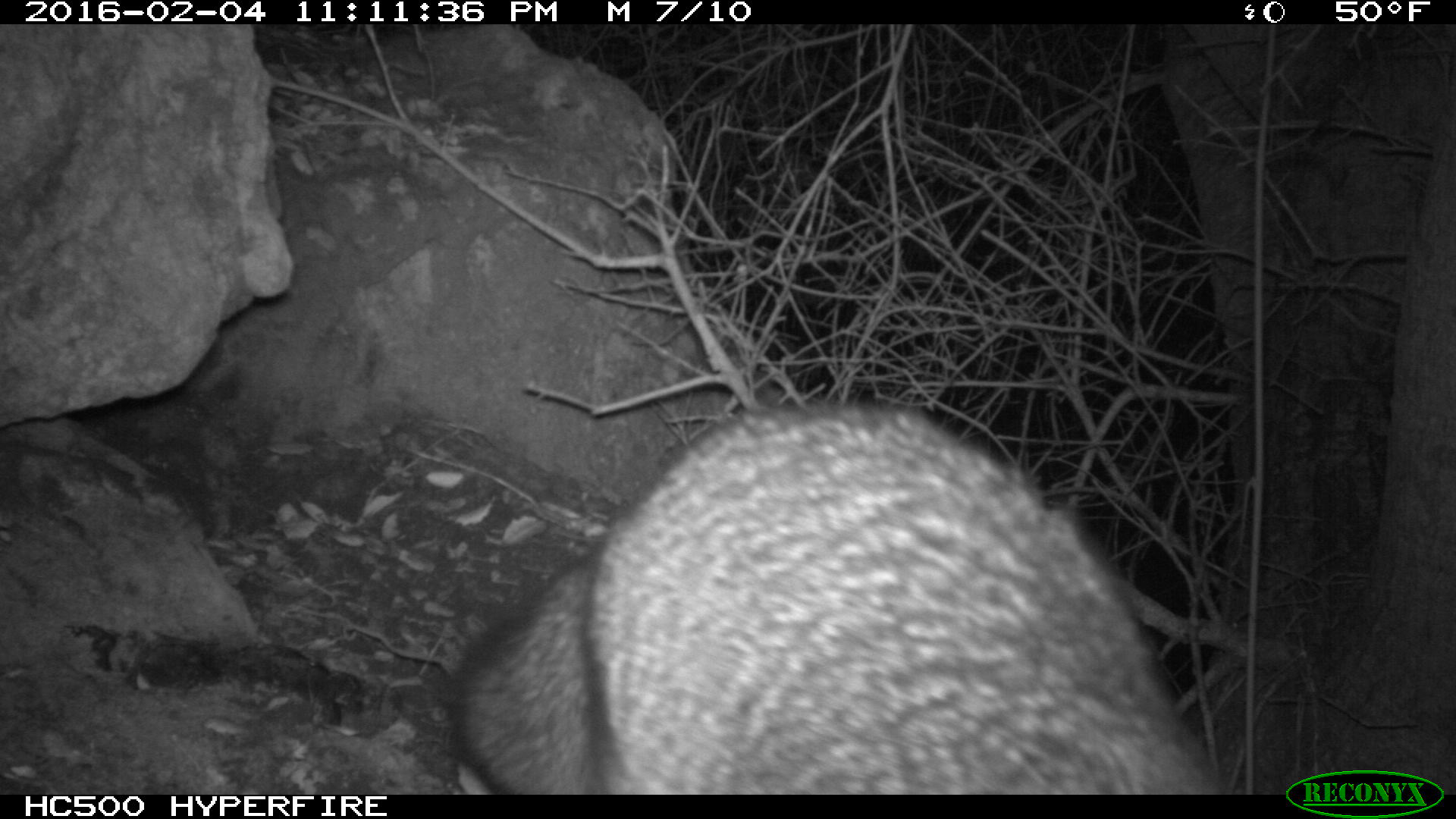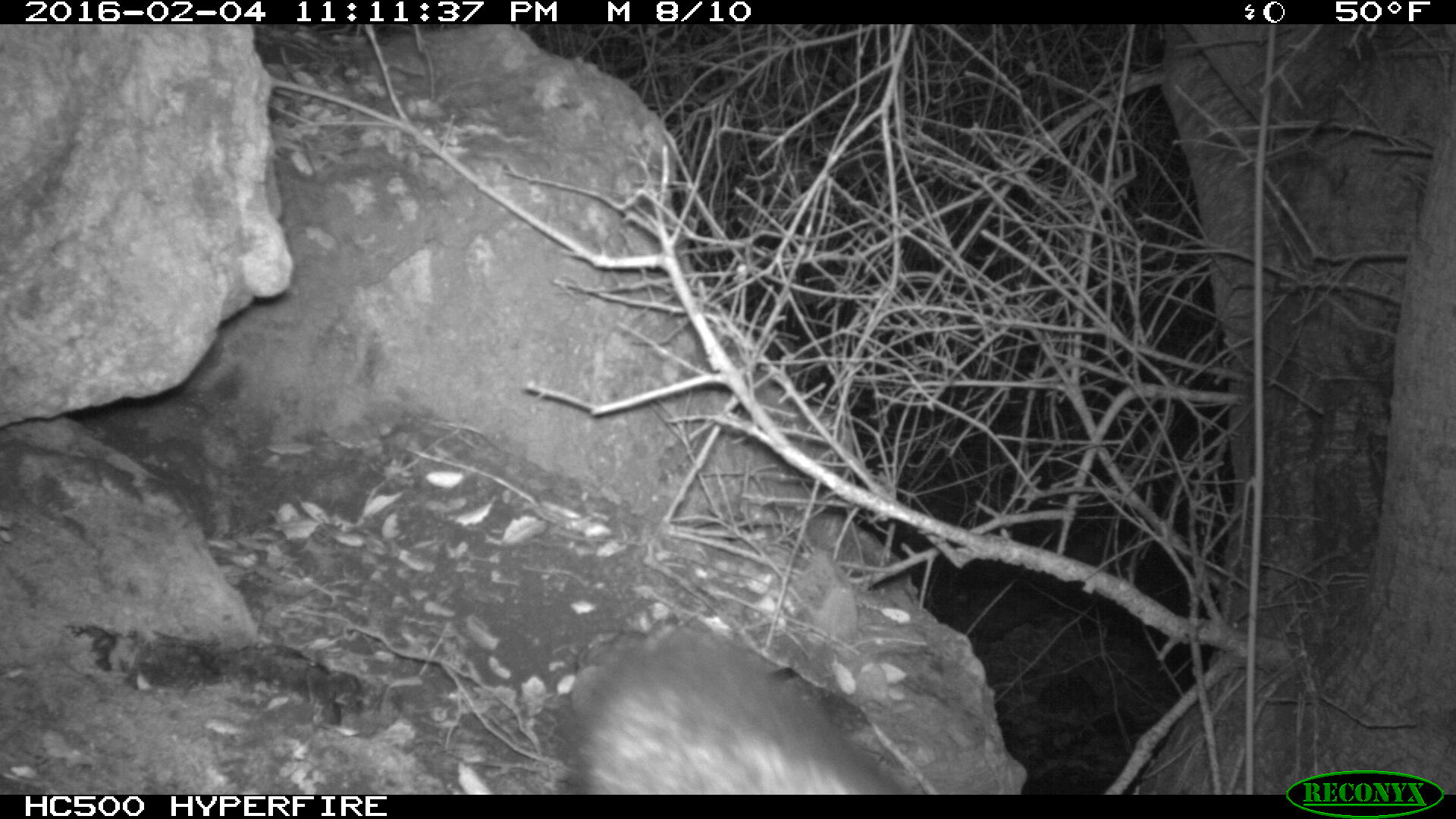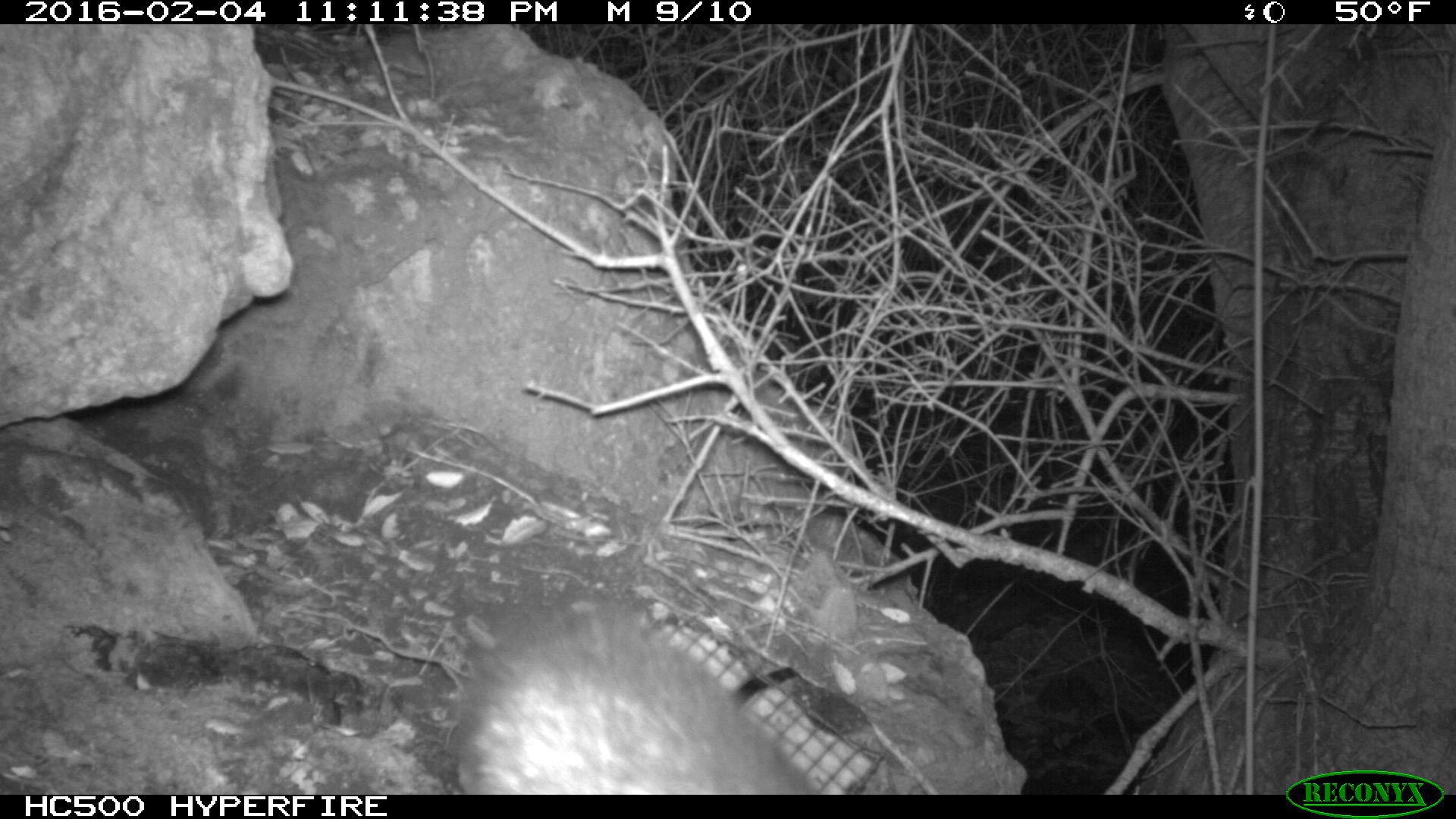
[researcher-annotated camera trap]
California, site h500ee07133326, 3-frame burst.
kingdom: Animalia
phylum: Chordata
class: Mammalia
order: Carnivora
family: Canidae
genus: Urocyon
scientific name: Urocyon littoralis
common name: island fox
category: fox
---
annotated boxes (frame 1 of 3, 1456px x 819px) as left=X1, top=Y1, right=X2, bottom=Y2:
fox: left=449, top=400, right=1226, bottom=793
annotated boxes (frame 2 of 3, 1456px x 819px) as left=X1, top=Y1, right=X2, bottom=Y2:
fox: left=567, top=634, right=907, bottom=795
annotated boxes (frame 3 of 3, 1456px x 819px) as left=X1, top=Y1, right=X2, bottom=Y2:
fox: left=449, top=605, right=826, bottom=793